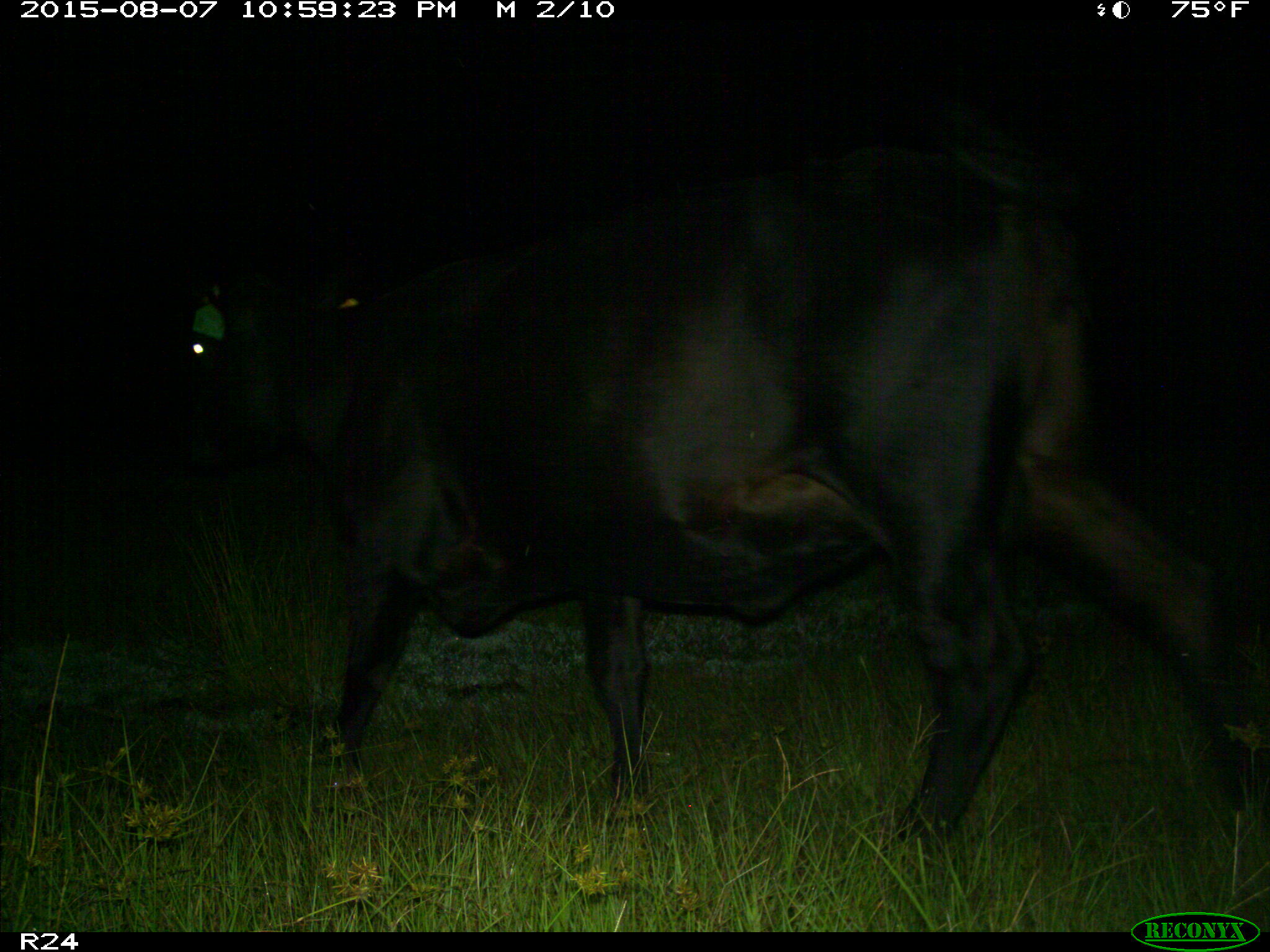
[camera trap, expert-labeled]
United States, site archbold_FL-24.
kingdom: Animalia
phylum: Chordata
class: Mammalia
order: Artiodactyla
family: Bovidae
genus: Bos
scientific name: Bos taurus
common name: domestic cow